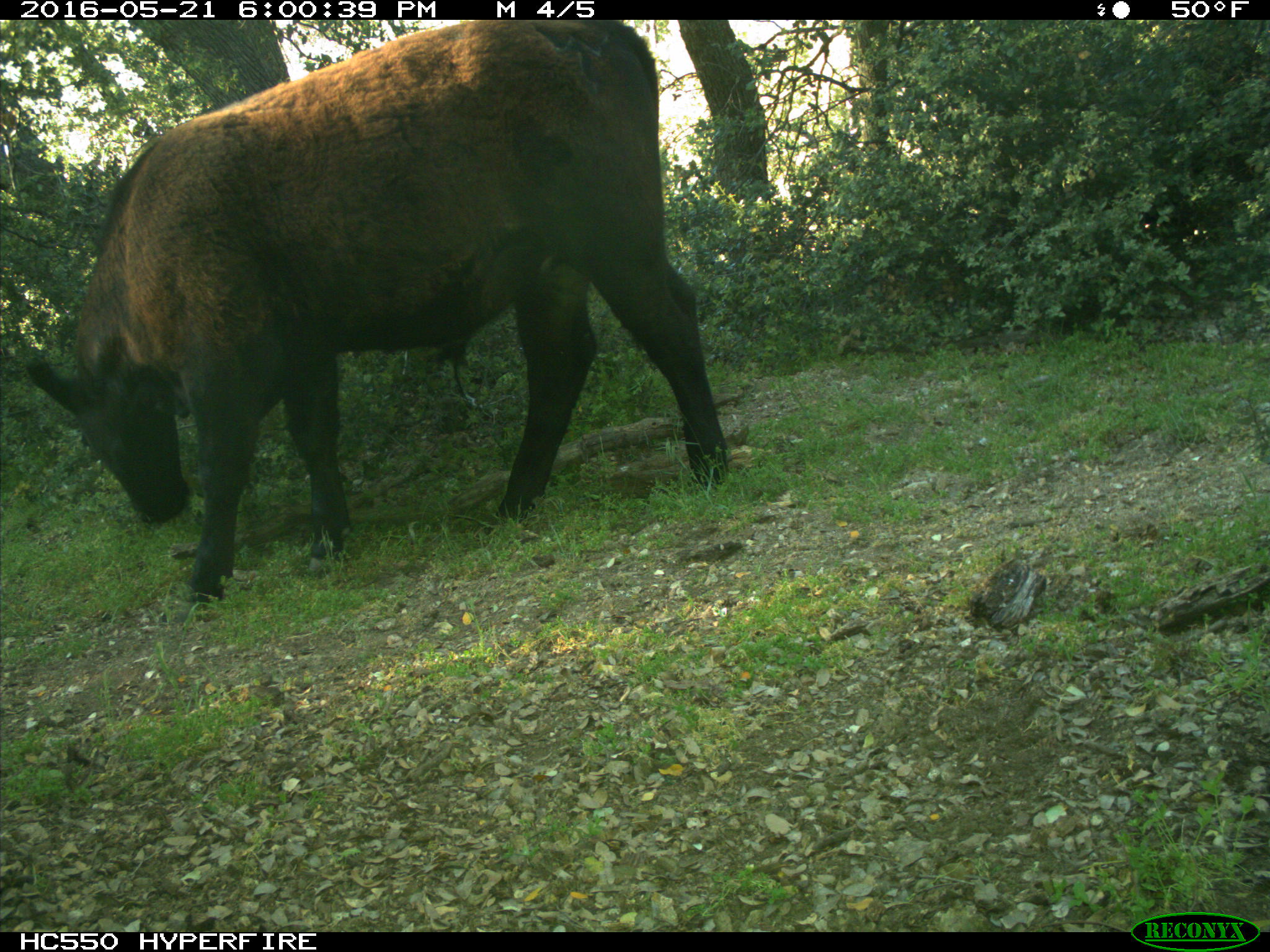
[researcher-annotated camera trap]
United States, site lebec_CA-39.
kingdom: Animalia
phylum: Chordata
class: Mammalia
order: Artiodactyla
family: Bovidae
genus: Bos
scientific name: Bos taurus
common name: domestic cow